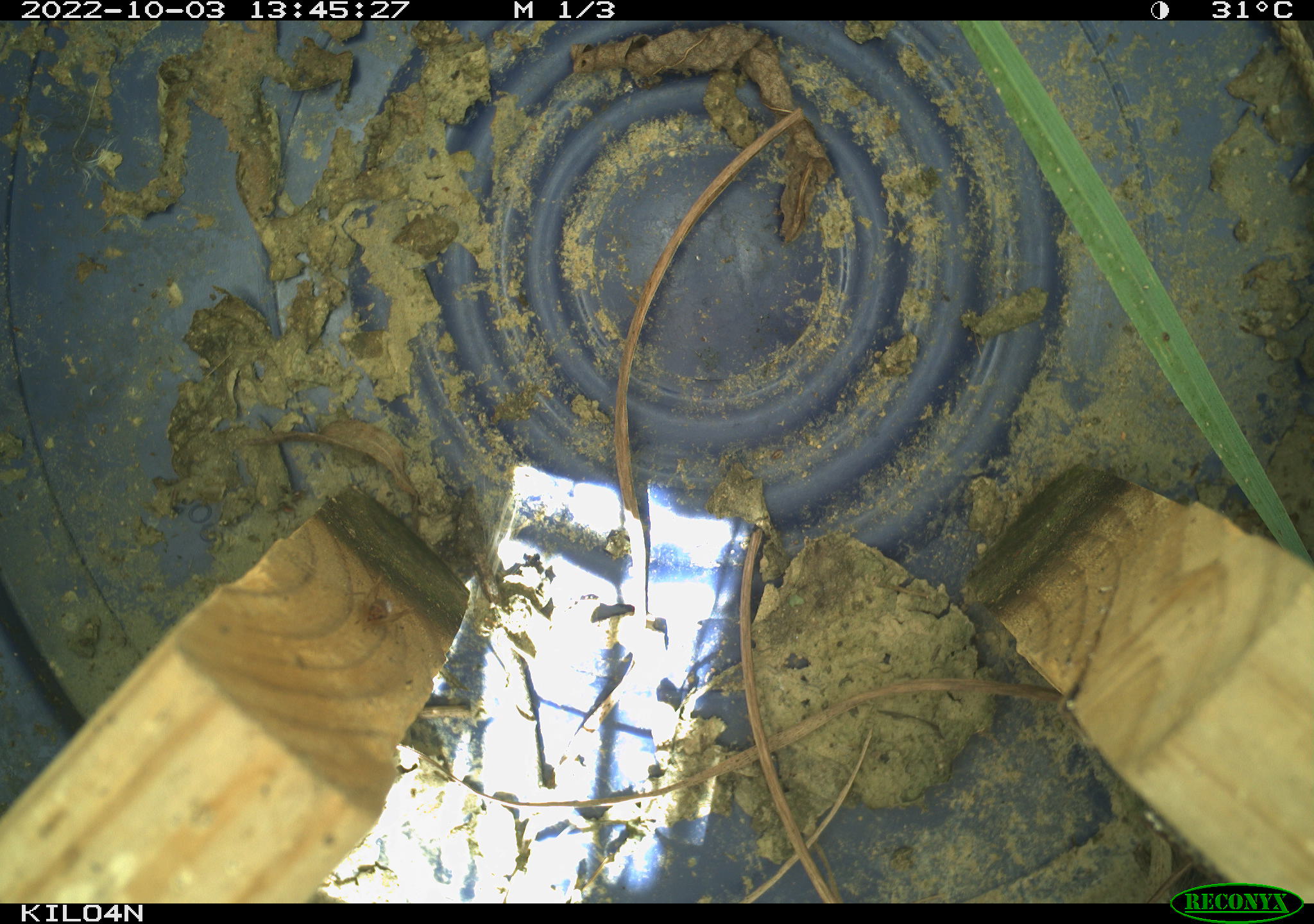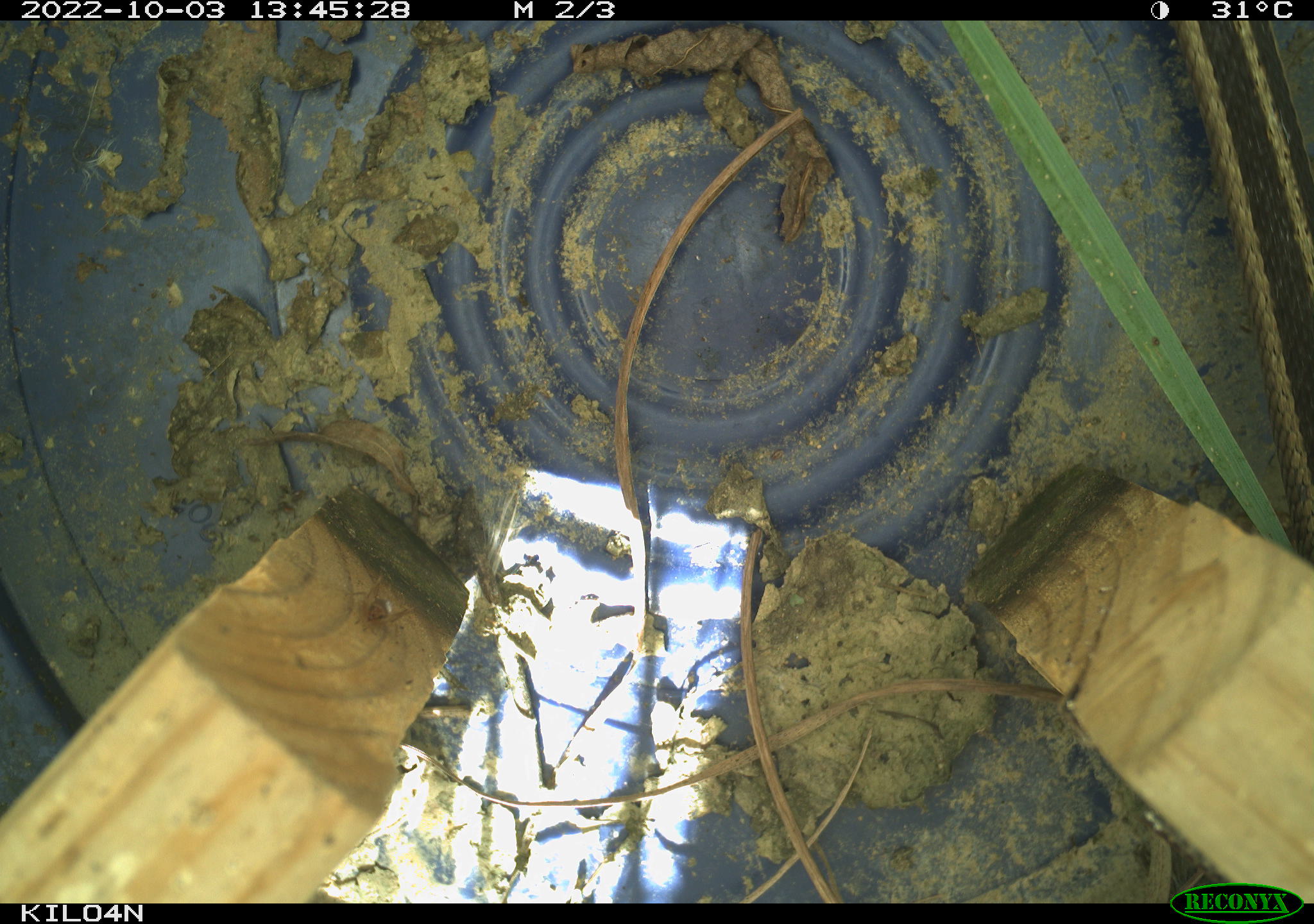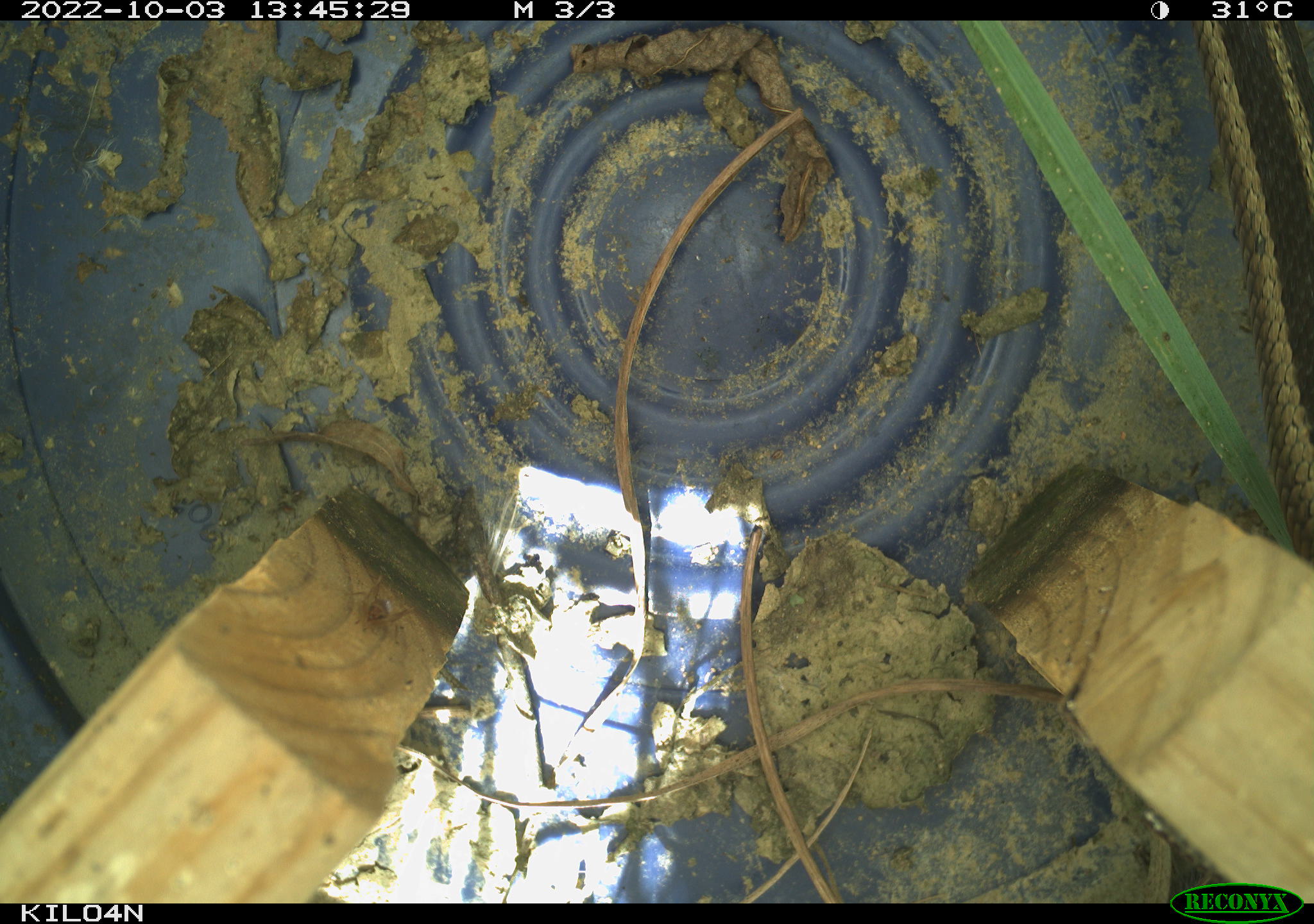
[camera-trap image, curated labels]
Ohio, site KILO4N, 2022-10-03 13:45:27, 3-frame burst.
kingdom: Animalia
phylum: Chordata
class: Reptilia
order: Squamata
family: Colubridae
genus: Thamnophis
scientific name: Thamnophis sirtalis sirtalis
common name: eastern gartersnake